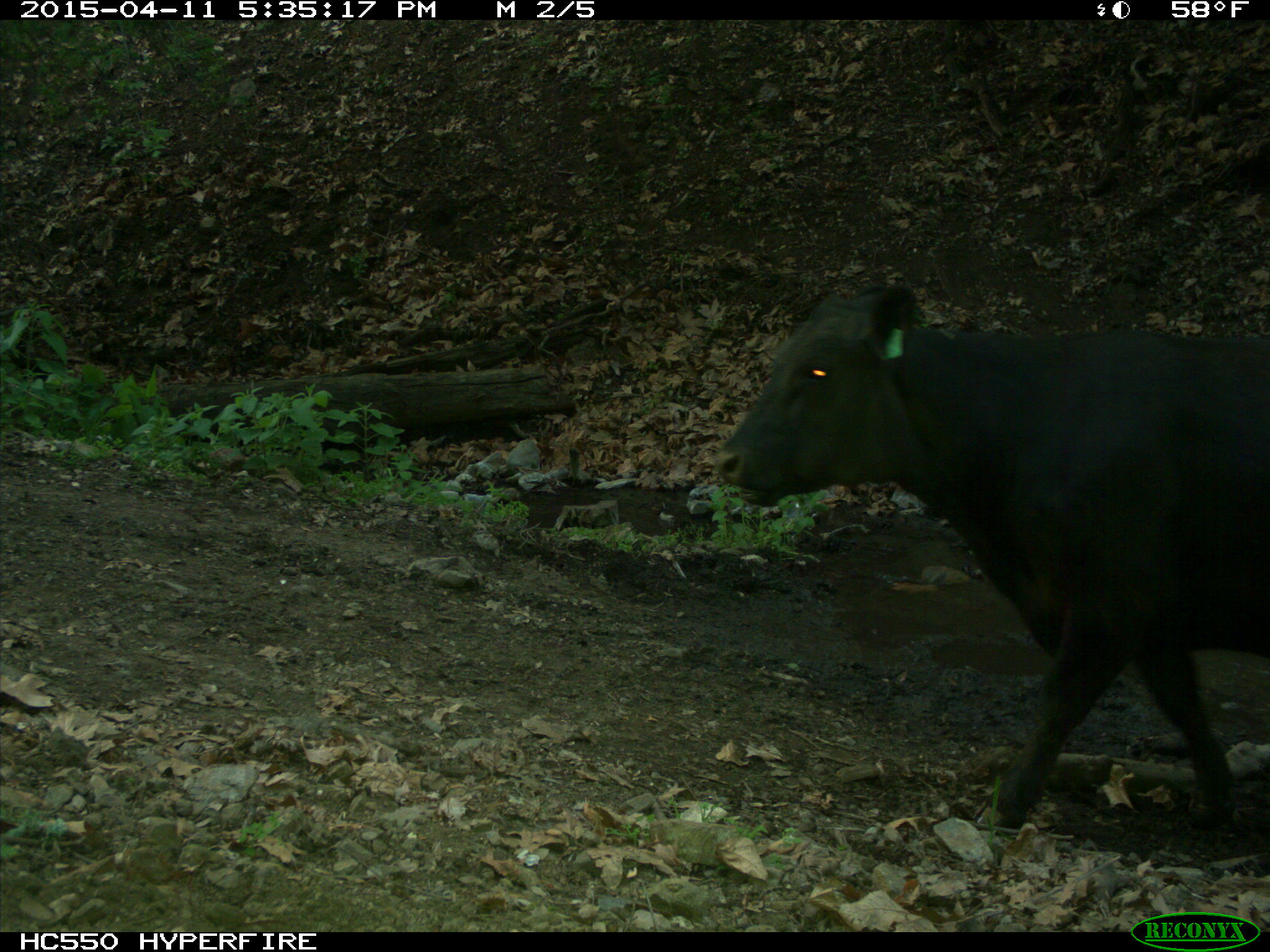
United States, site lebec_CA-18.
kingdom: Animalia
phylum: Chordata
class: Mammalia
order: Artiodactyla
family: Bovidae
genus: Bos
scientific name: Bos taurus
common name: domestic cow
Bos taurus (domestic cow).